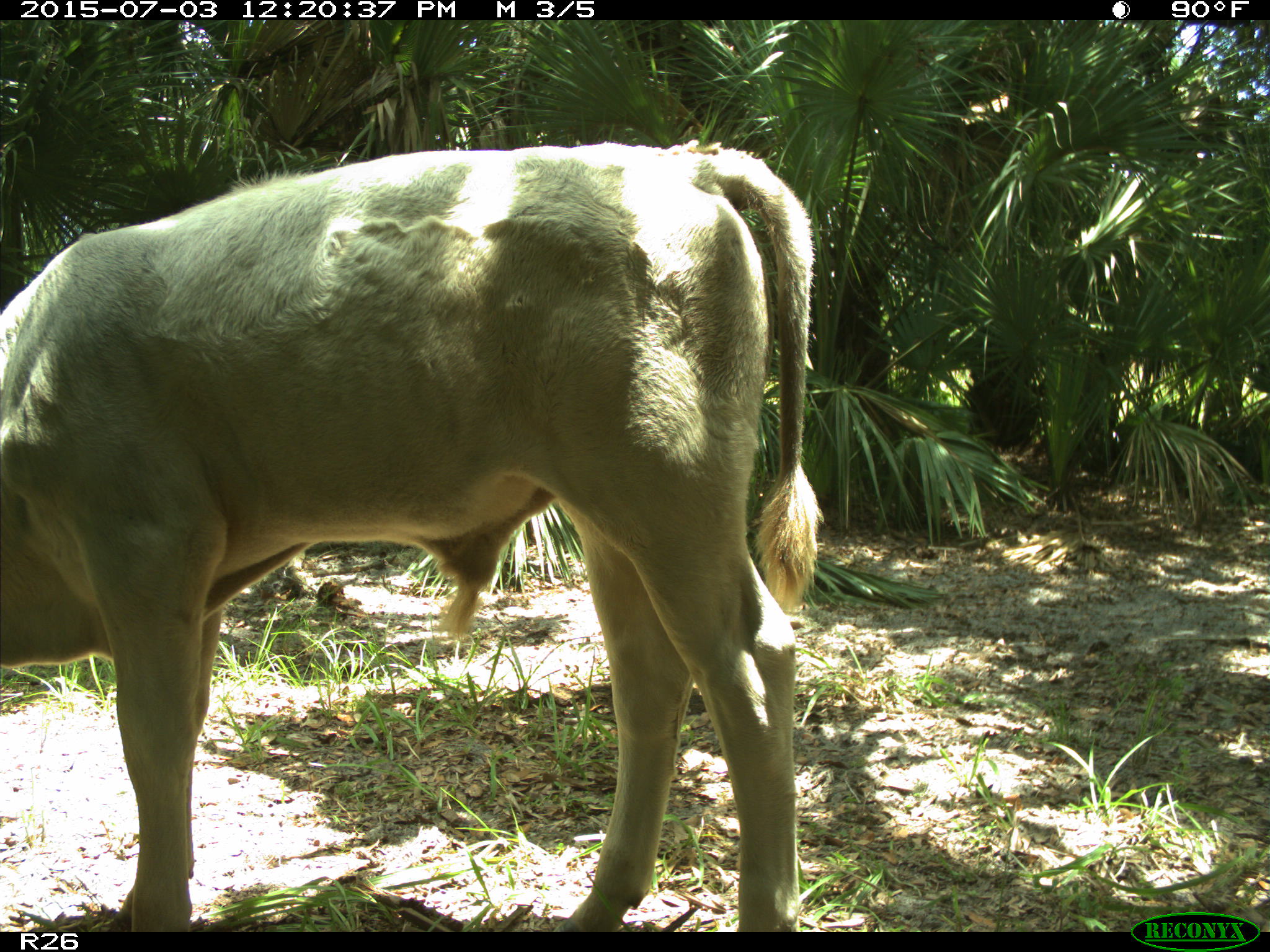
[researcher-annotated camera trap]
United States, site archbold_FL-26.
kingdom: Animalia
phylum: Chordata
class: Mammalia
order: Artiodactyla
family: Bovidae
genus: Bos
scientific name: Bos taurus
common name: domestic cow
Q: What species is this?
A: Bos taurus (domestic cow).